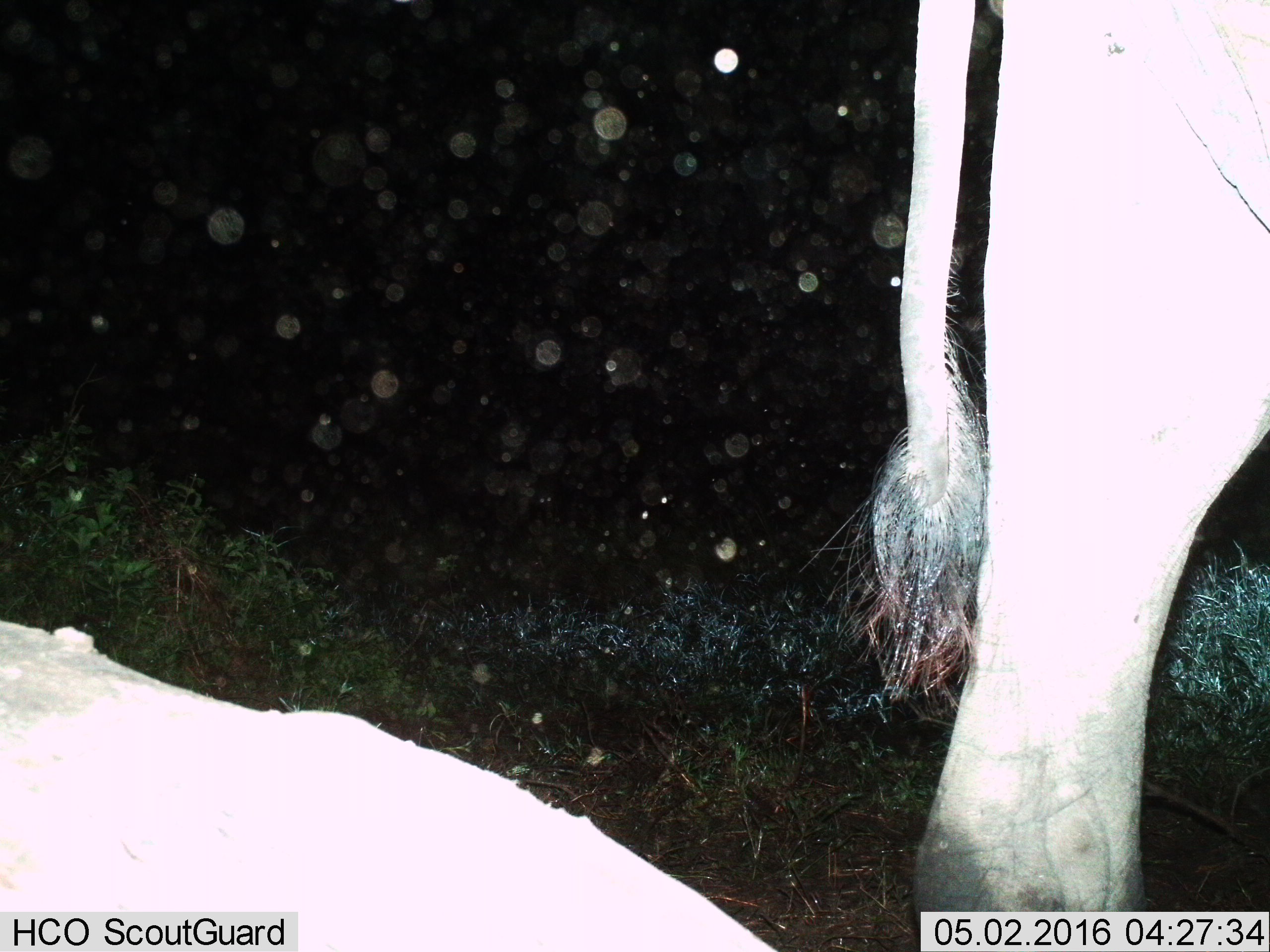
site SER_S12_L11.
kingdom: Animalia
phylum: Chordata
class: Mammalia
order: Proboscidea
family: Elephantidae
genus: Loxodonta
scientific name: Loxodonta africana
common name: african bush elephant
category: elephant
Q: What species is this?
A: Elephant (african bush elephant) (Loxodonta africana).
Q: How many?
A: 1.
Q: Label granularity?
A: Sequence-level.